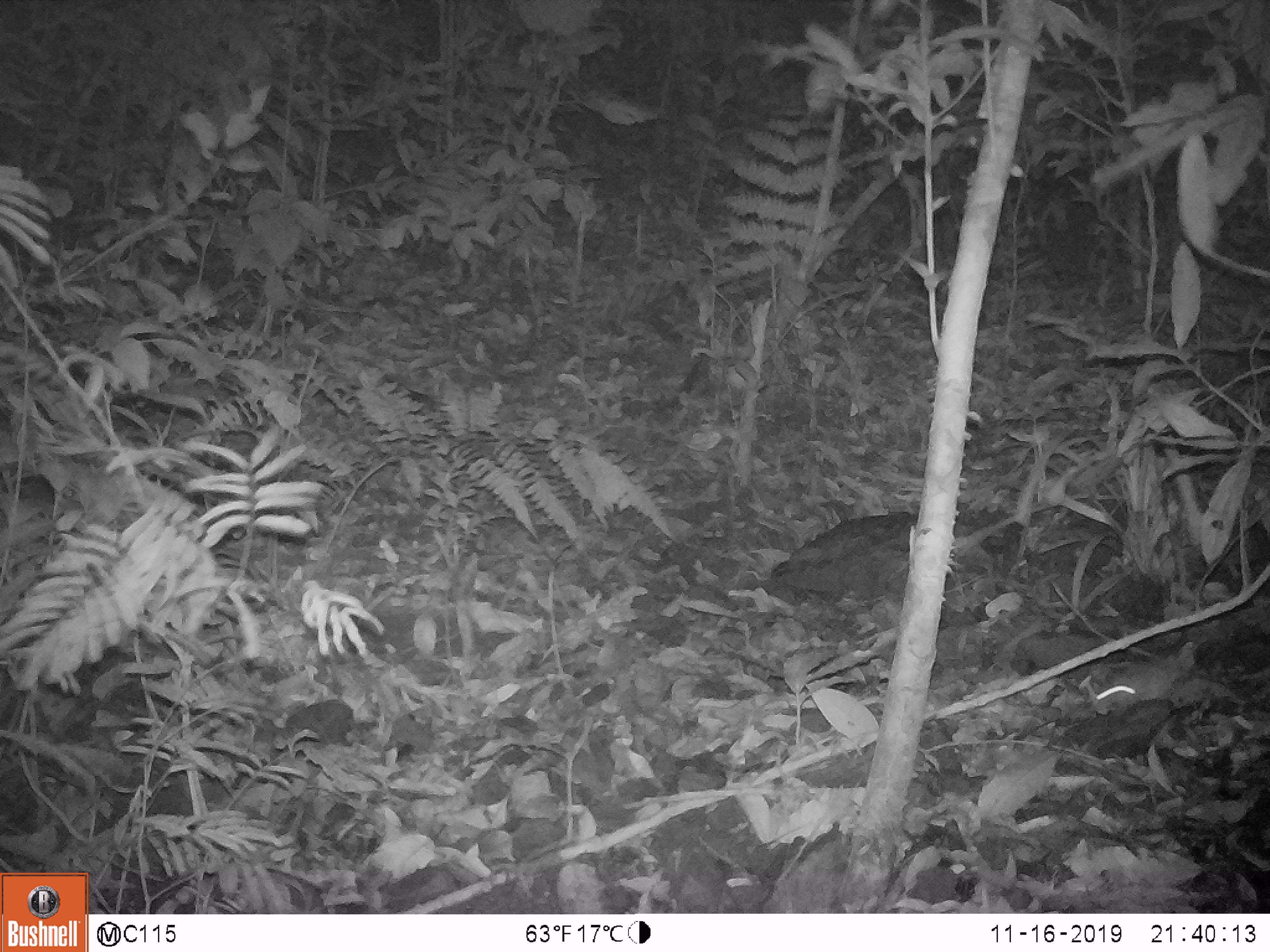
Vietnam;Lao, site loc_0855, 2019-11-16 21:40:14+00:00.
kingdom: Animalia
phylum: Chordata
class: Mammalia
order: Rodentia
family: Muridae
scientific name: Muridae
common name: old-world mice and rats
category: unidentified murid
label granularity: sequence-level